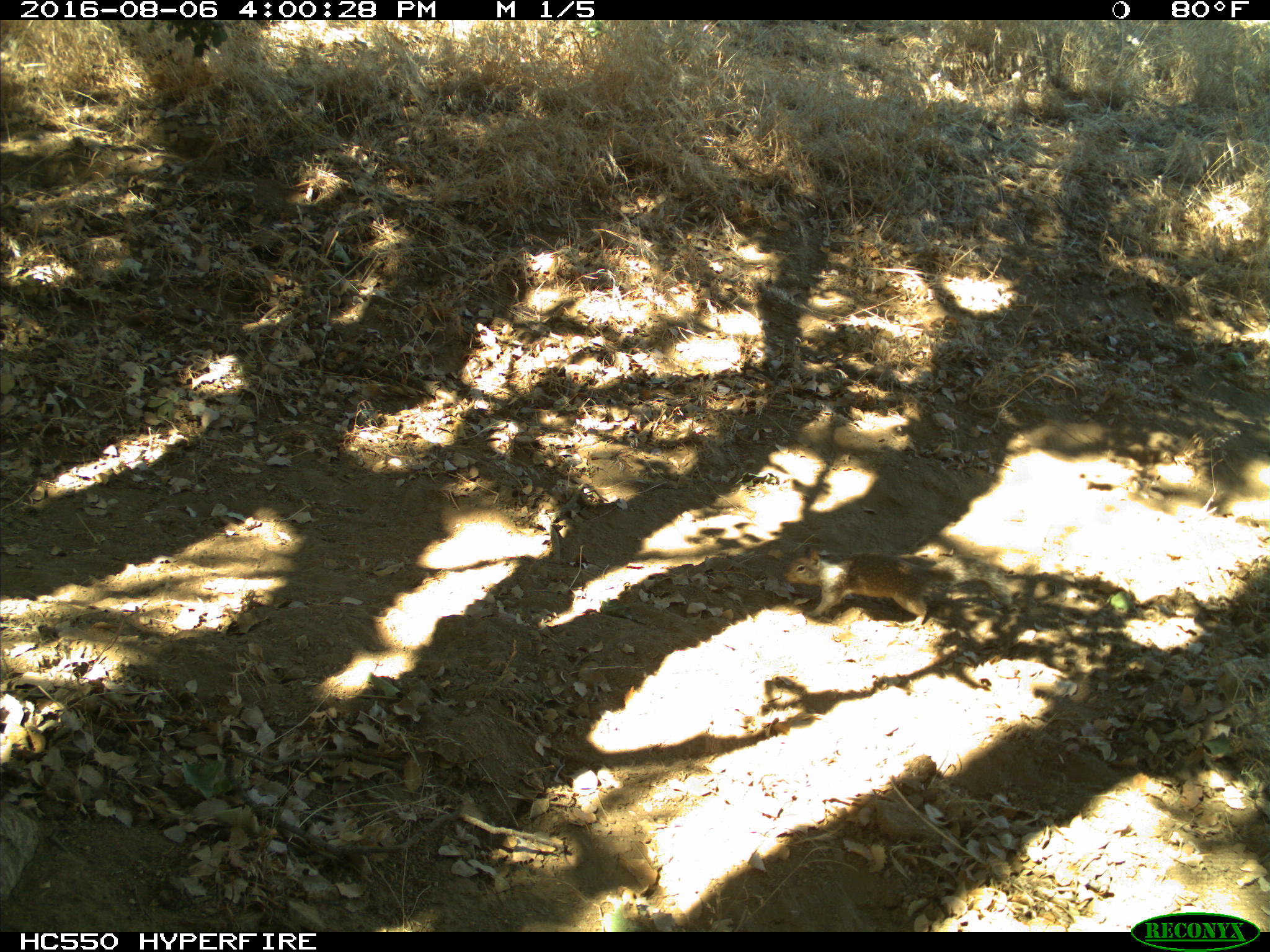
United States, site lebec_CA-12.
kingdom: Animalia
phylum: Chordata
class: Mammalia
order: Rodentia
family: Sciuridae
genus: Otospermophilus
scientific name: Otospermophilus beecheyi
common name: california ground squirrel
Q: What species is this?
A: Otospermophilus beecheyi (california ground squirrel).